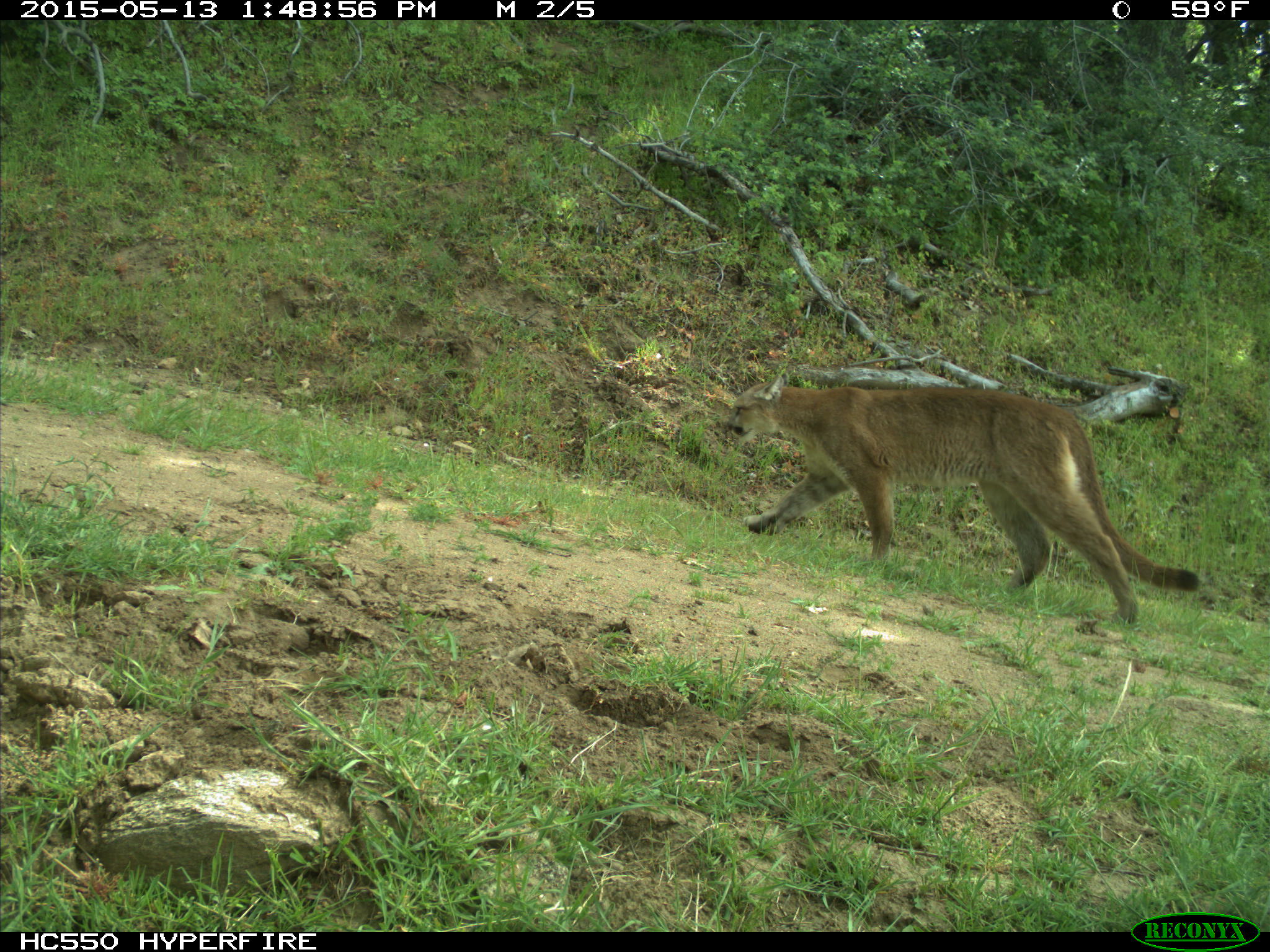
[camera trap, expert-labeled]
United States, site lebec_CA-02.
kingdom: Animalia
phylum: Chordata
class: Mammalia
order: Carnivora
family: Felidae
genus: Puma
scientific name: Puma concolor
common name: mountain lion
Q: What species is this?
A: Puma concolor (mountain lion).